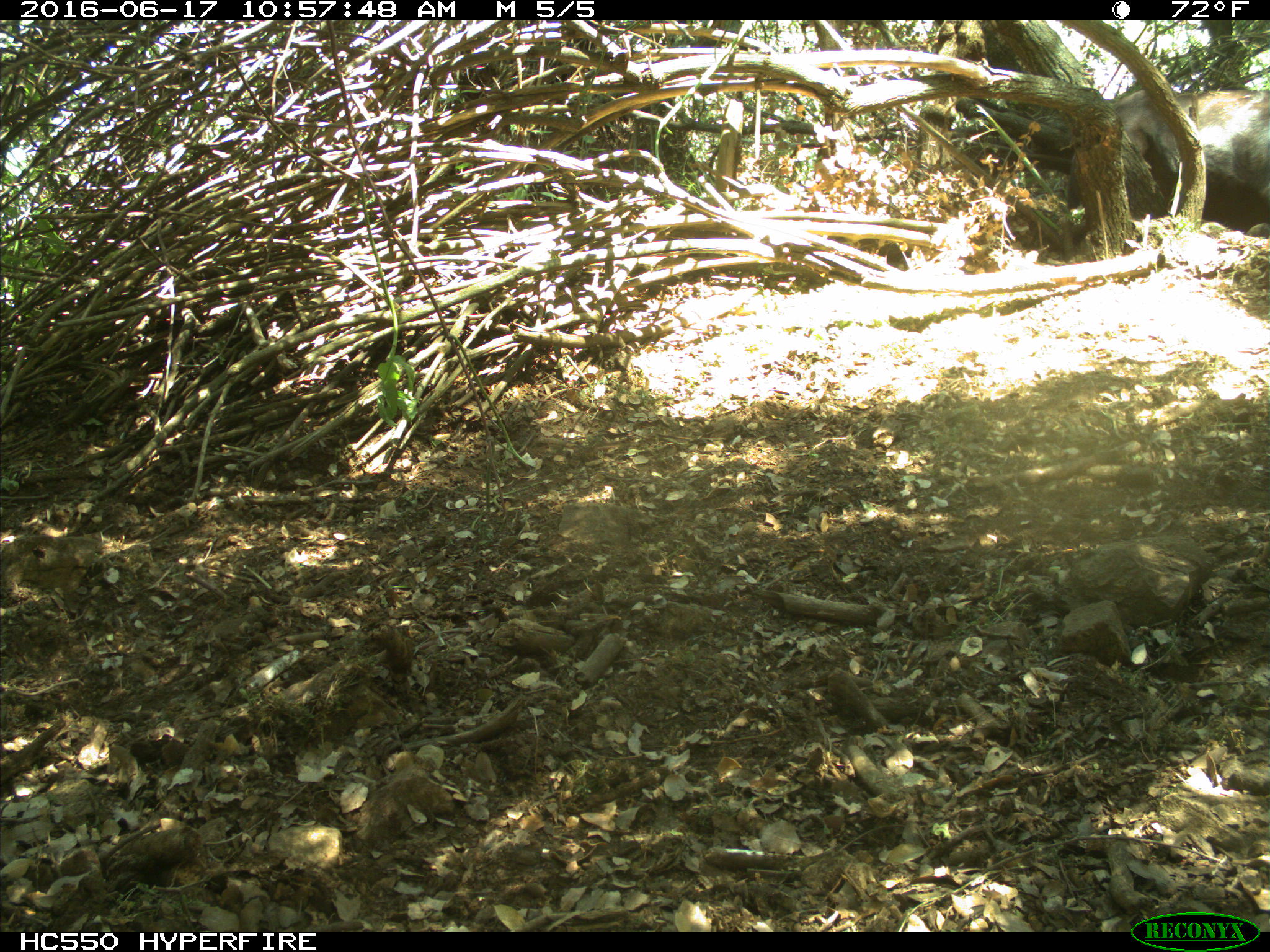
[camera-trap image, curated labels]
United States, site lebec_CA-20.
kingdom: Animalia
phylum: Chordata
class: Mammalia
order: Artiodactyla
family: Bovidae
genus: Bos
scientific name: Bos taurus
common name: domestic cow